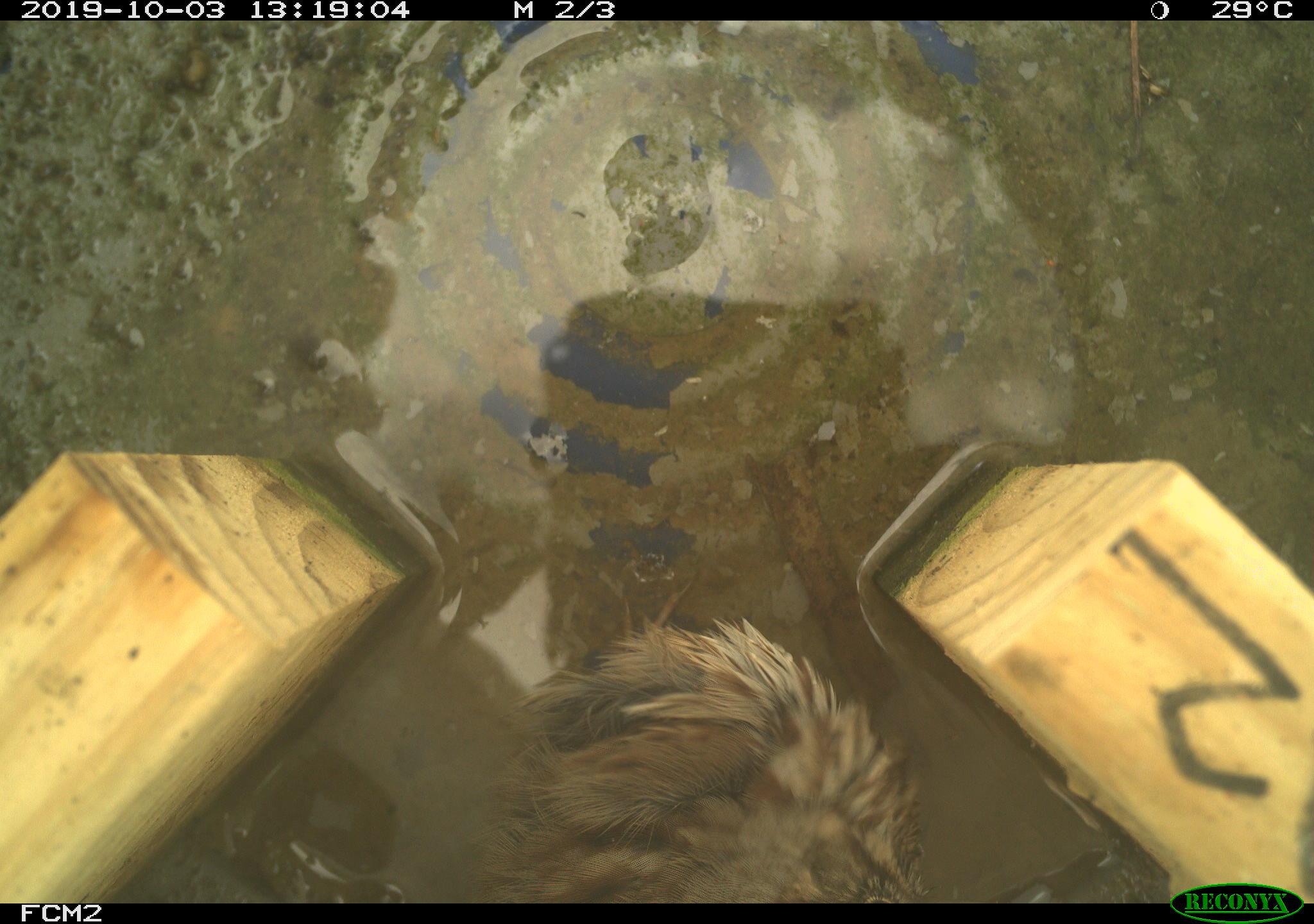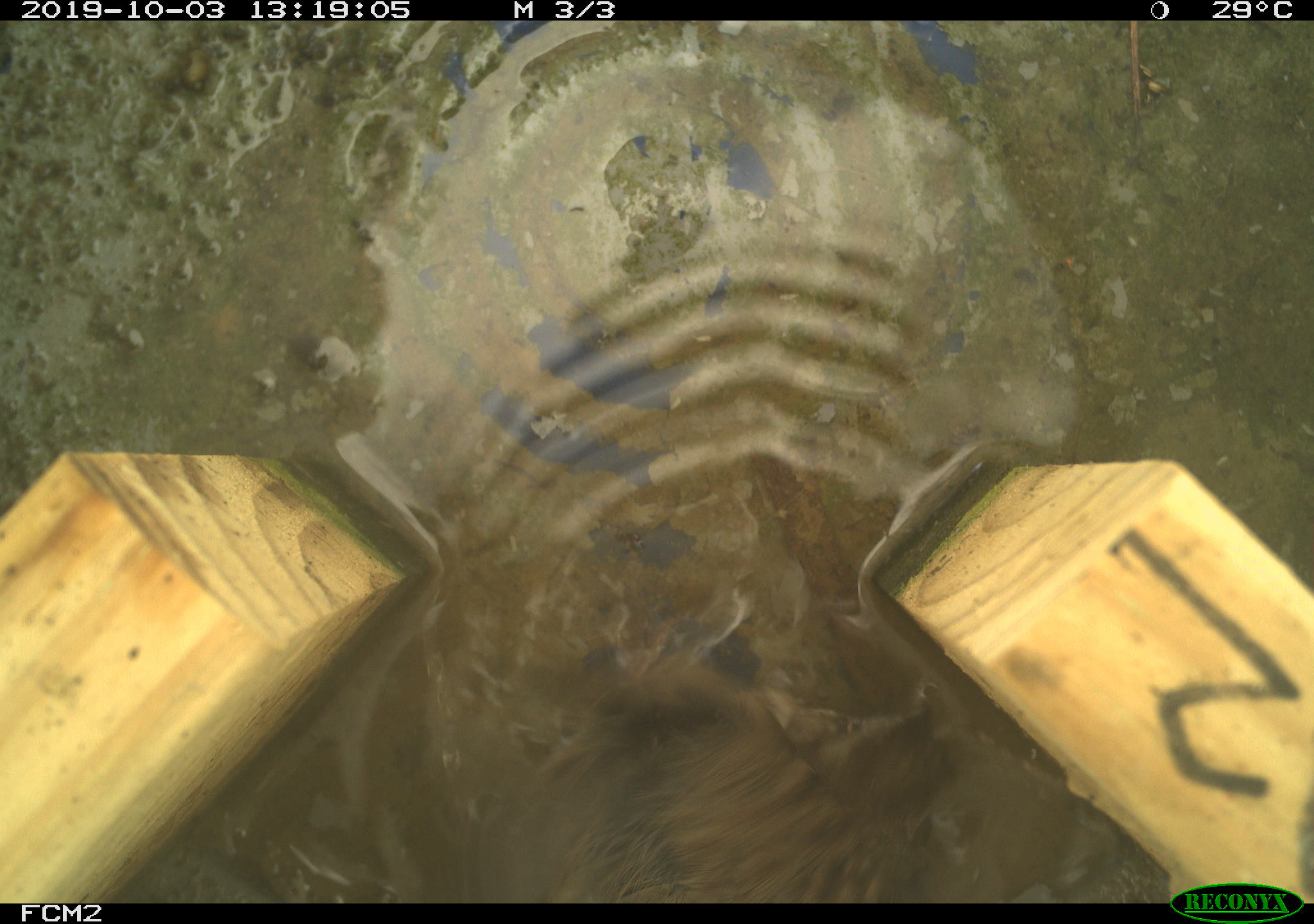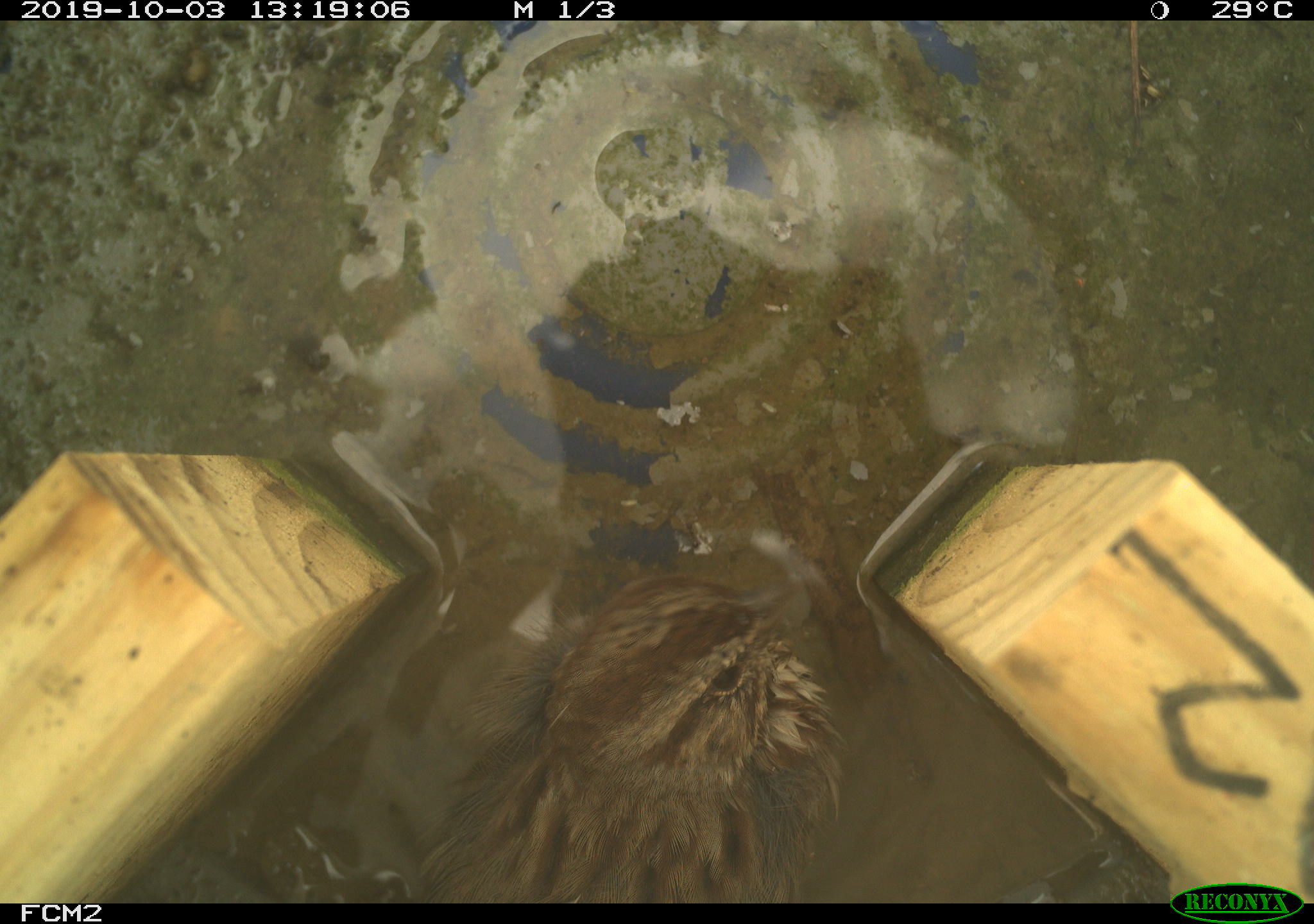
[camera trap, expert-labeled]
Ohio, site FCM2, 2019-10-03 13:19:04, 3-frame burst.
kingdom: Animalia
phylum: Chordata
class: Aves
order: Passeriformes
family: Passerellidae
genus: Melospiza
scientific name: Melospiza melodia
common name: song sparrow